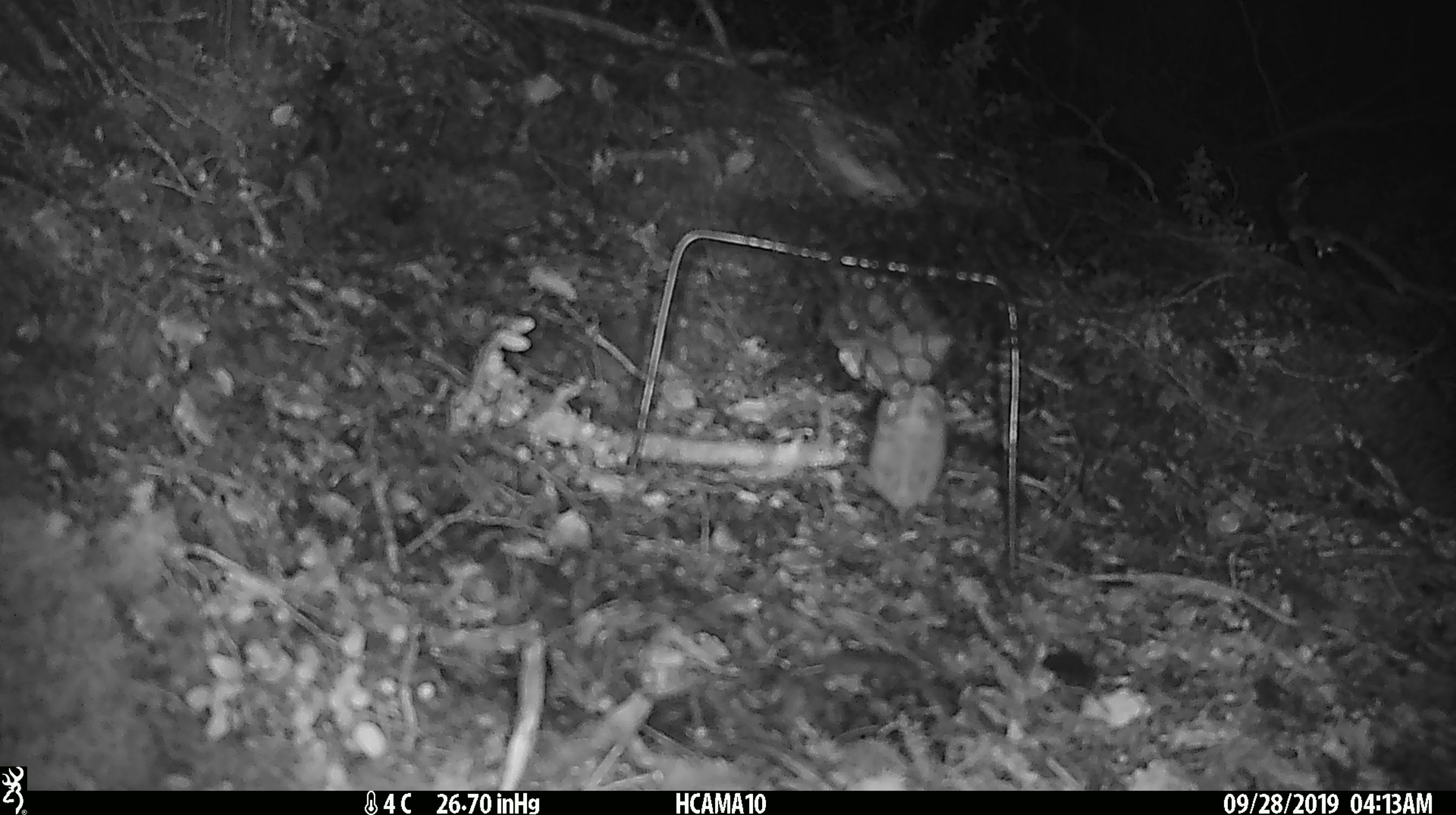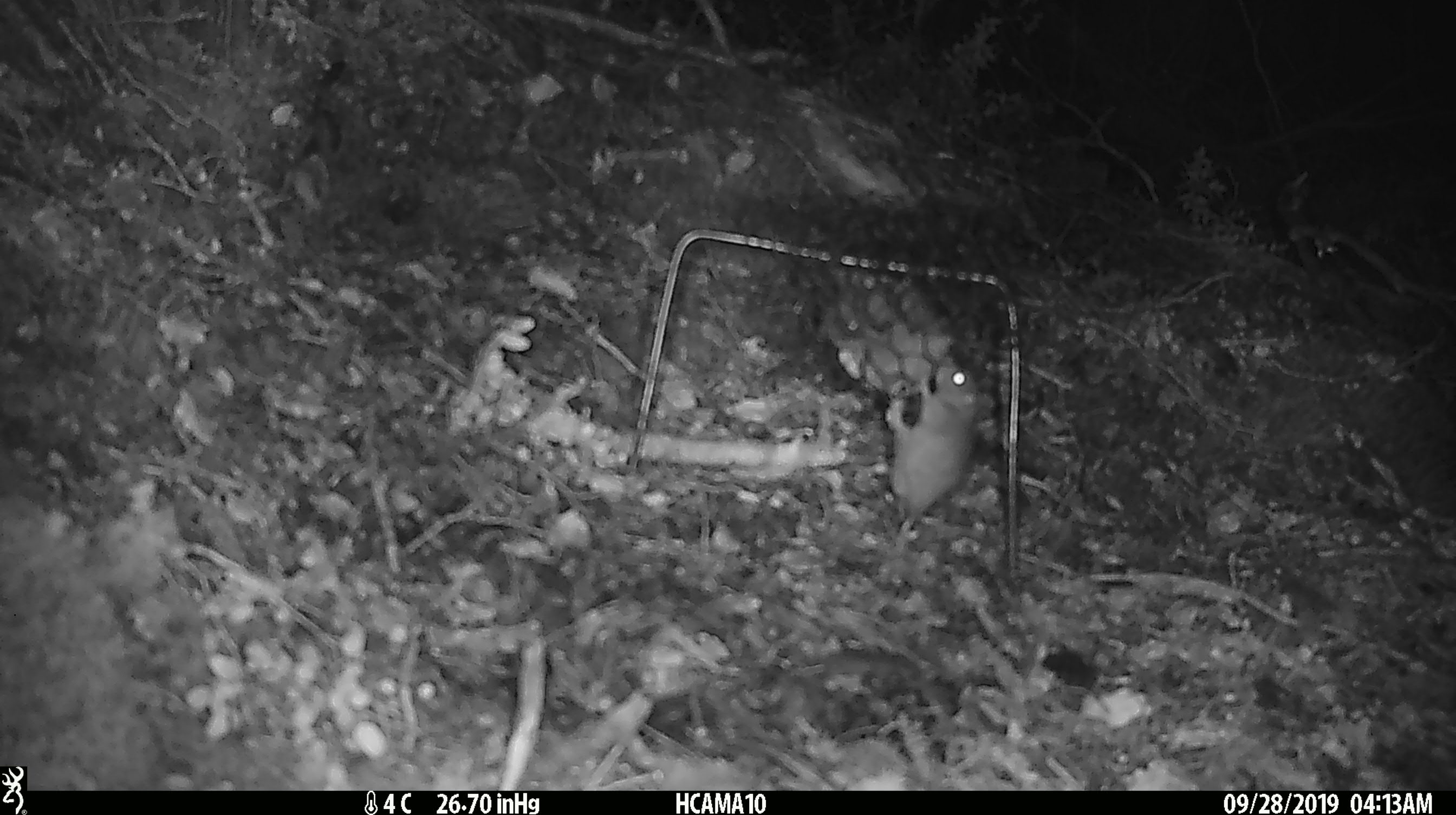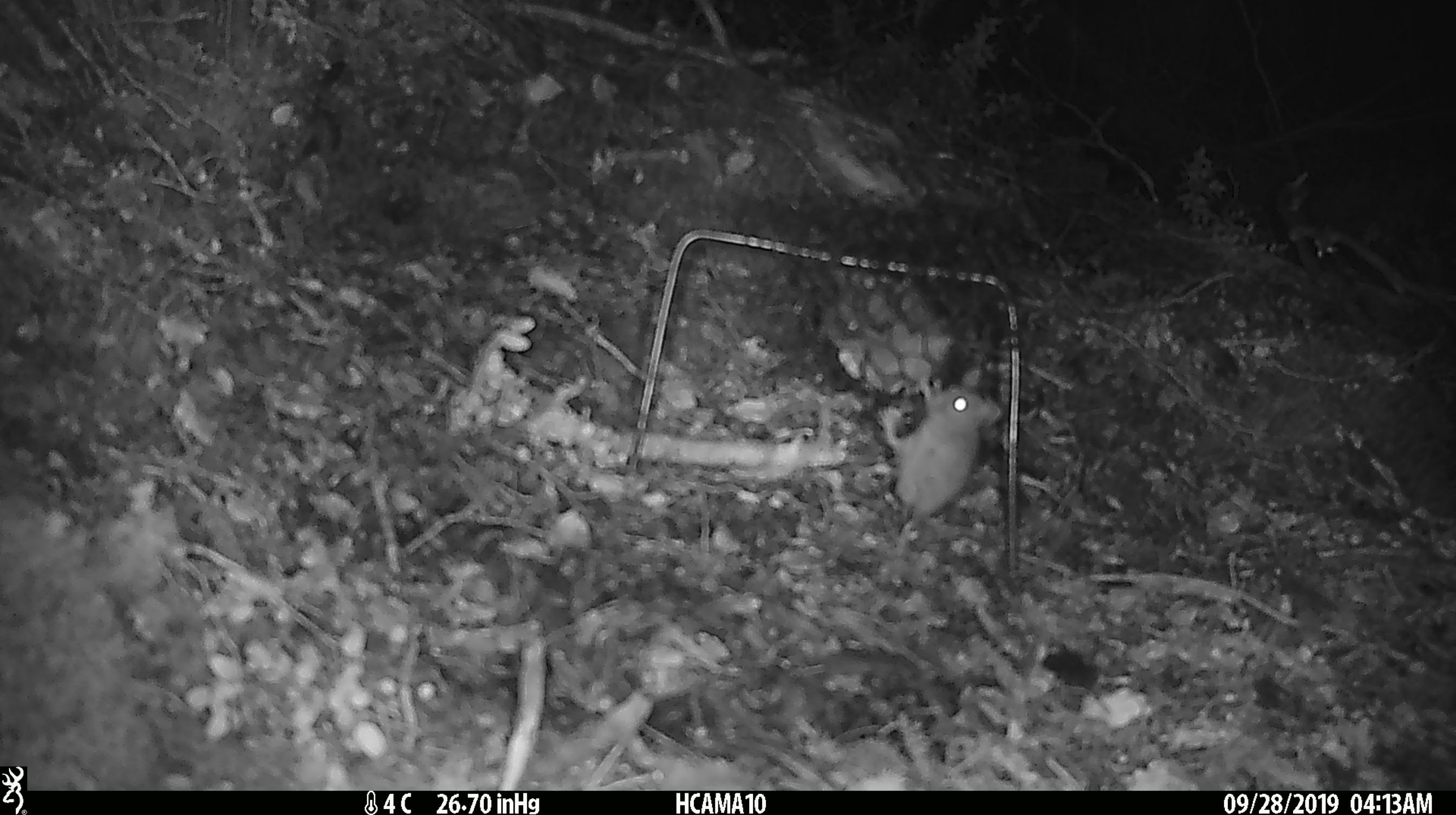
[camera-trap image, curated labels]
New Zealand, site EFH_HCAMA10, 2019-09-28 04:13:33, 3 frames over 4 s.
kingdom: Animalia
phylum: Chordata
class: Mammalia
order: Rodentia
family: Muridae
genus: Mus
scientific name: Mus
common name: mouse